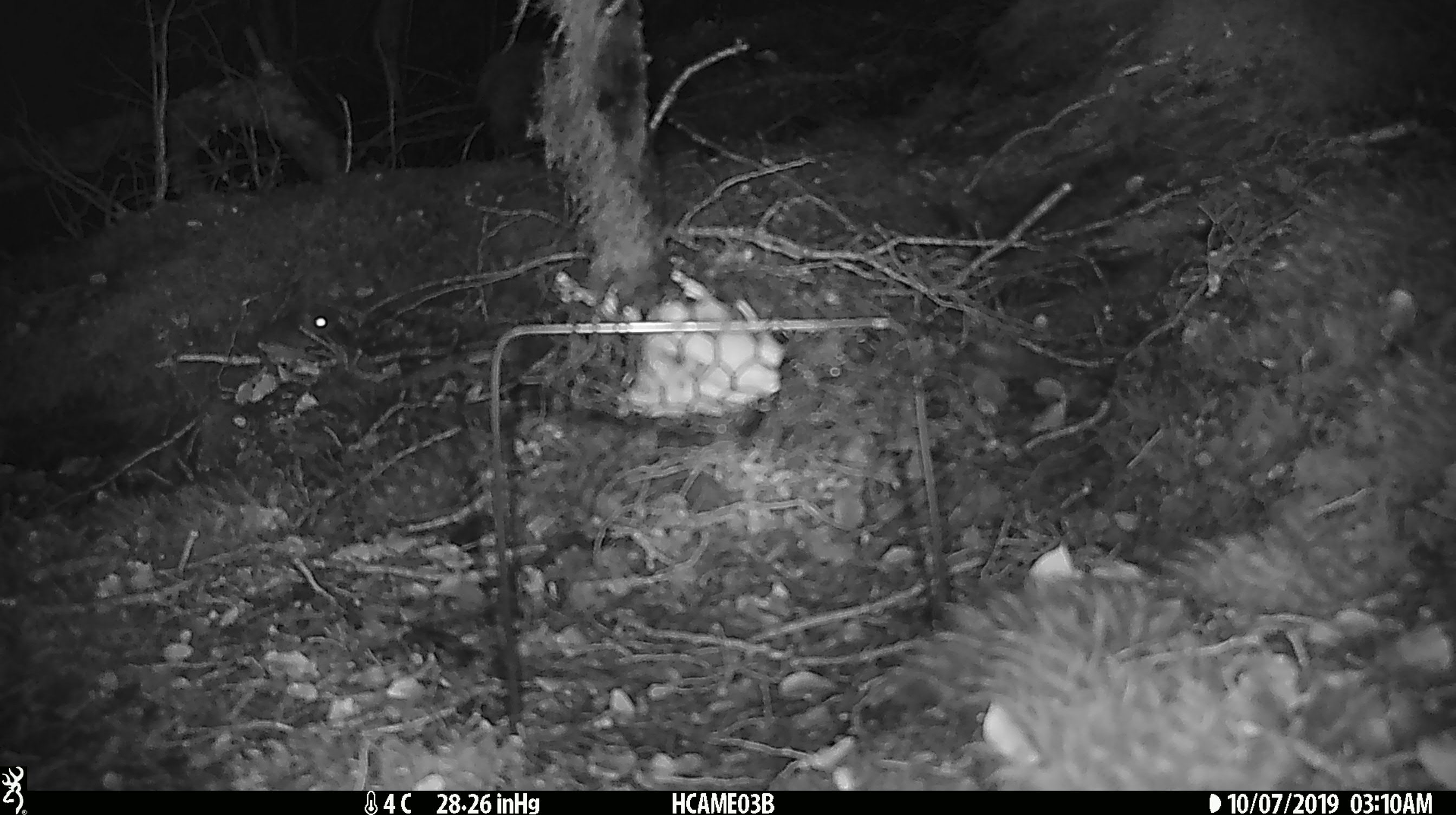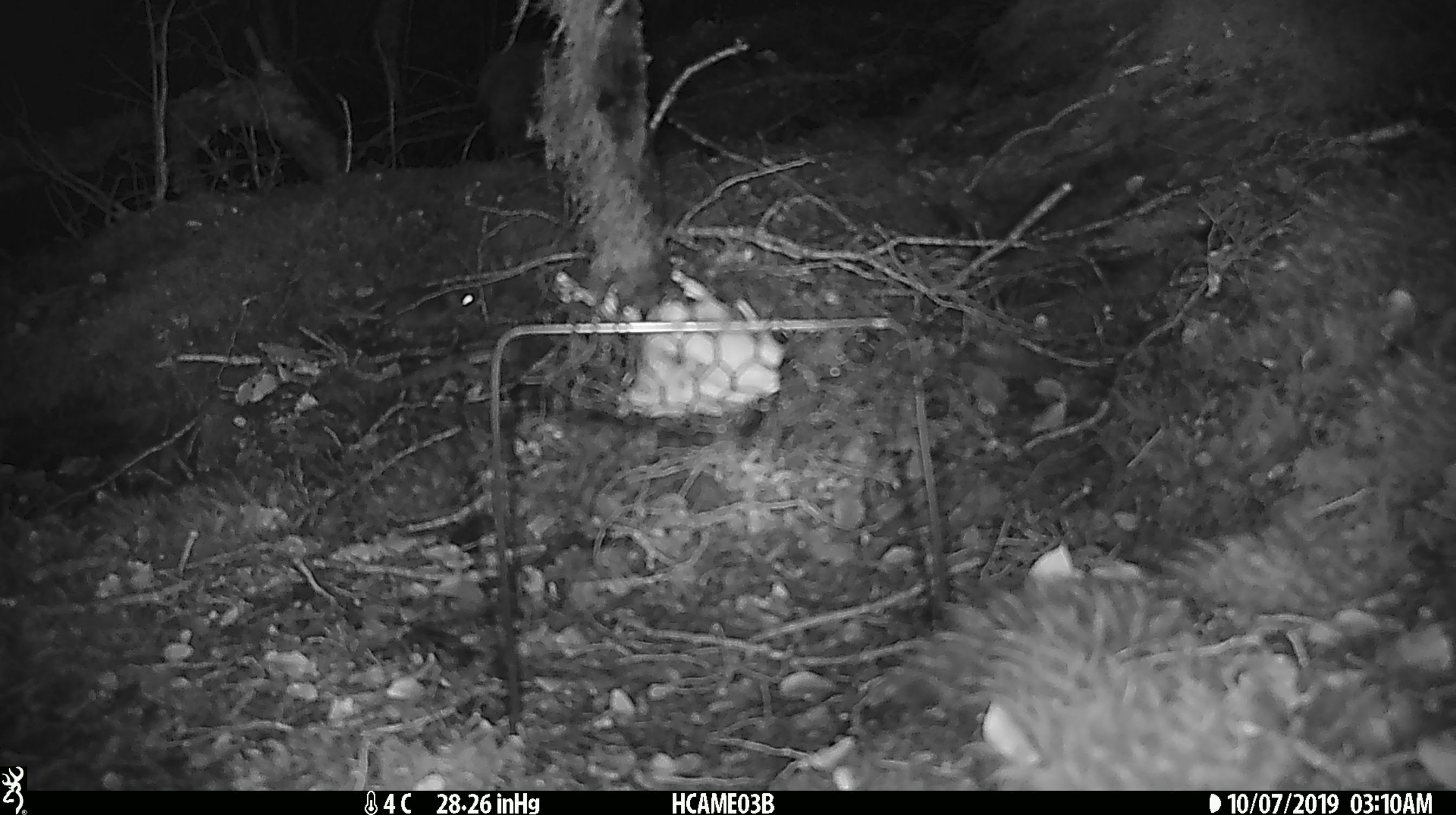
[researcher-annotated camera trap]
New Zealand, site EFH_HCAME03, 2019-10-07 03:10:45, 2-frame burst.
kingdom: Animalia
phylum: Chordata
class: Mammalia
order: Rodentia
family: Muridae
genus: Mus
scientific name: Mus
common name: mouse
Mouse (Mus).